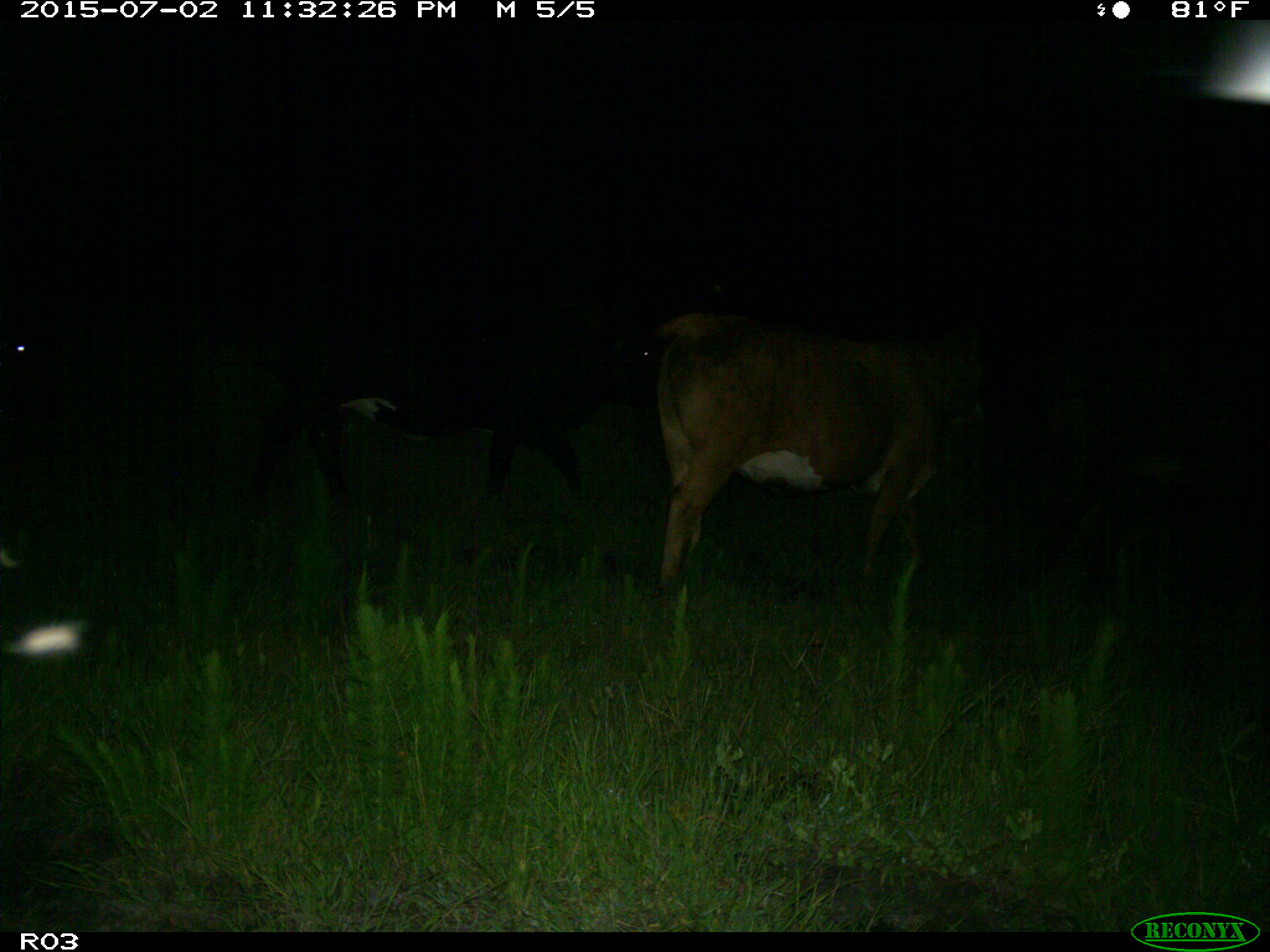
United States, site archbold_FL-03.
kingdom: Animalia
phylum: Chordata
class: Mammalia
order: Artiodactyla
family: Bovidae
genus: Bos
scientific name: Bos taurus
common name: domestic cow